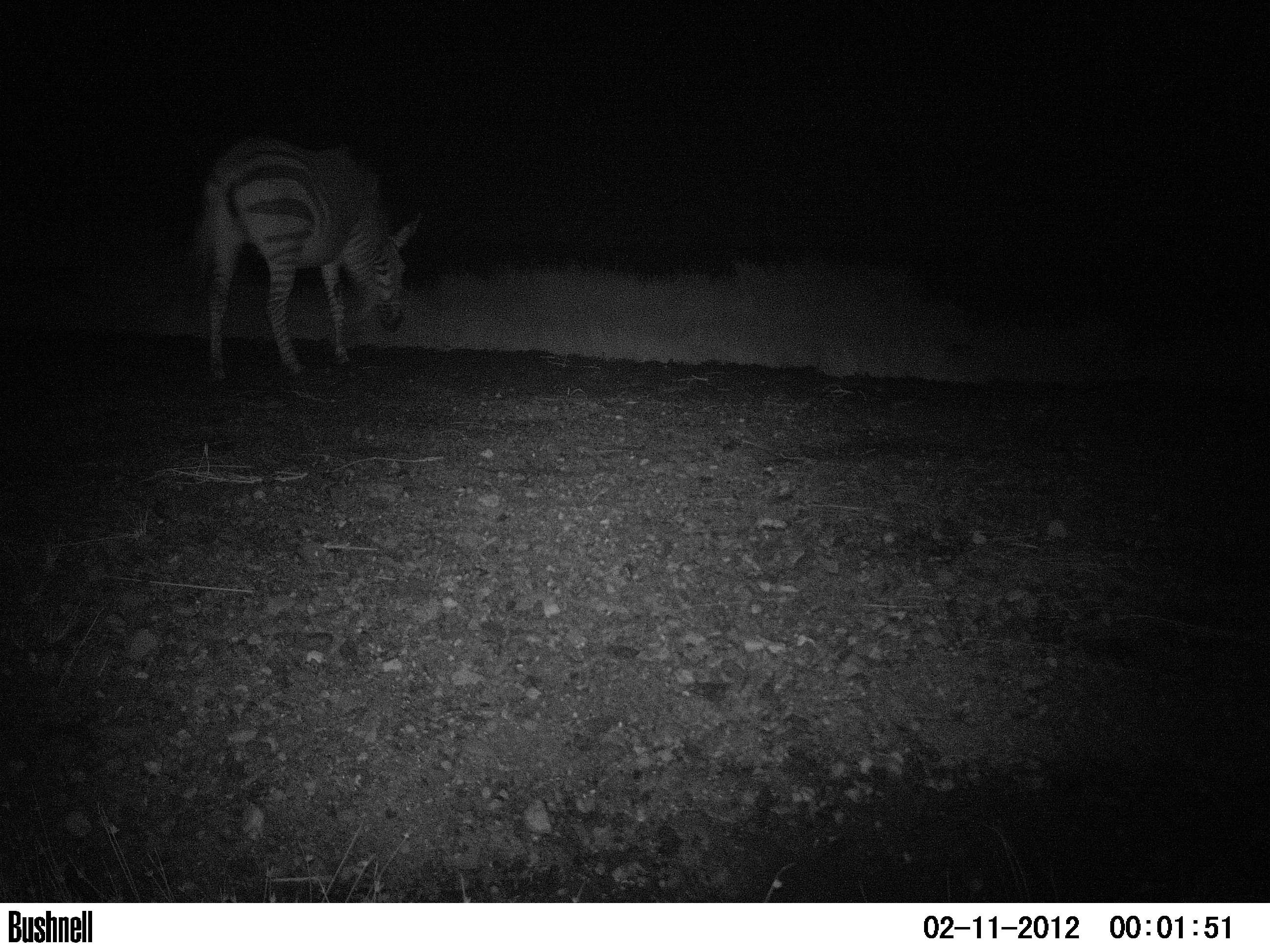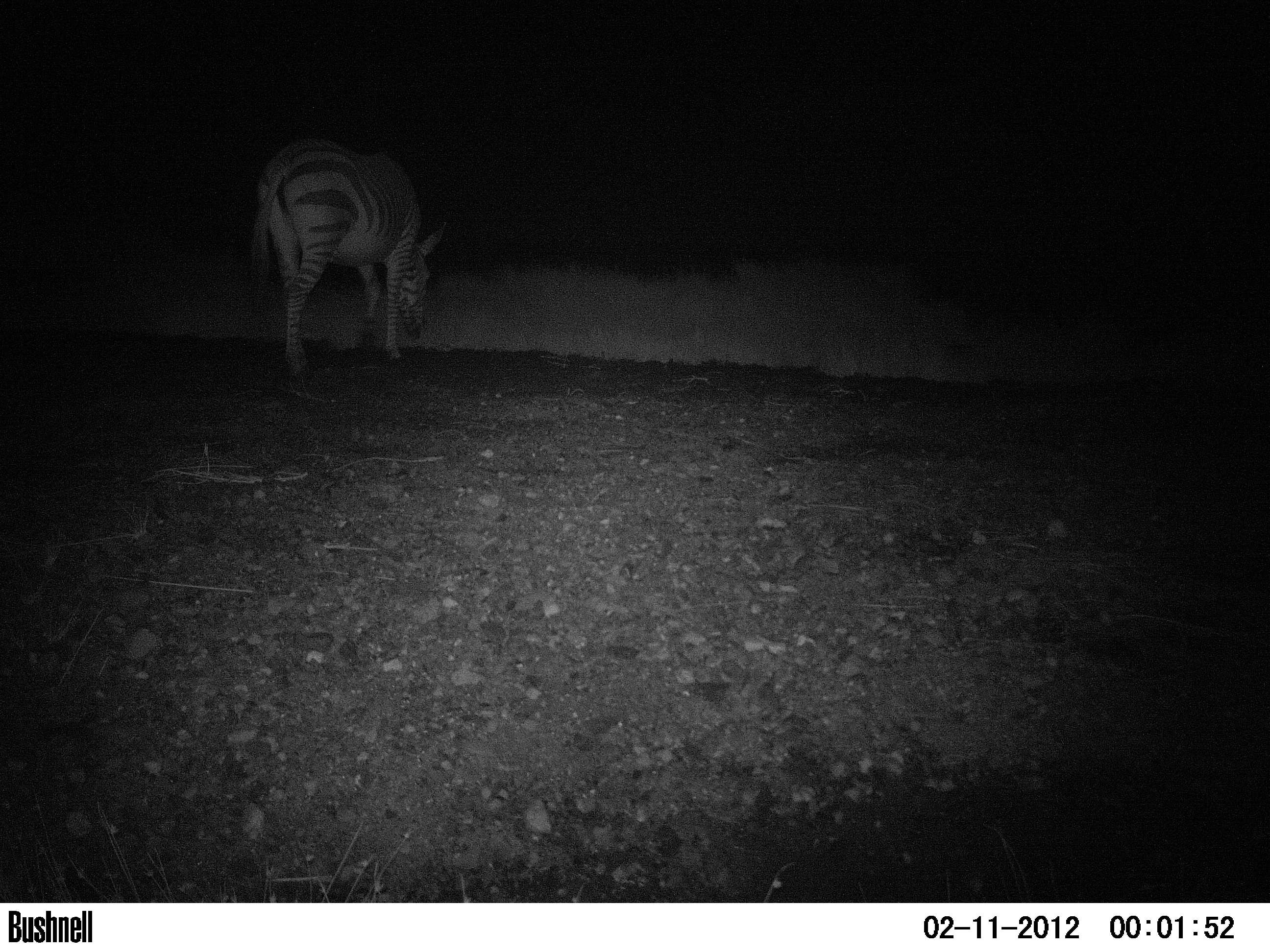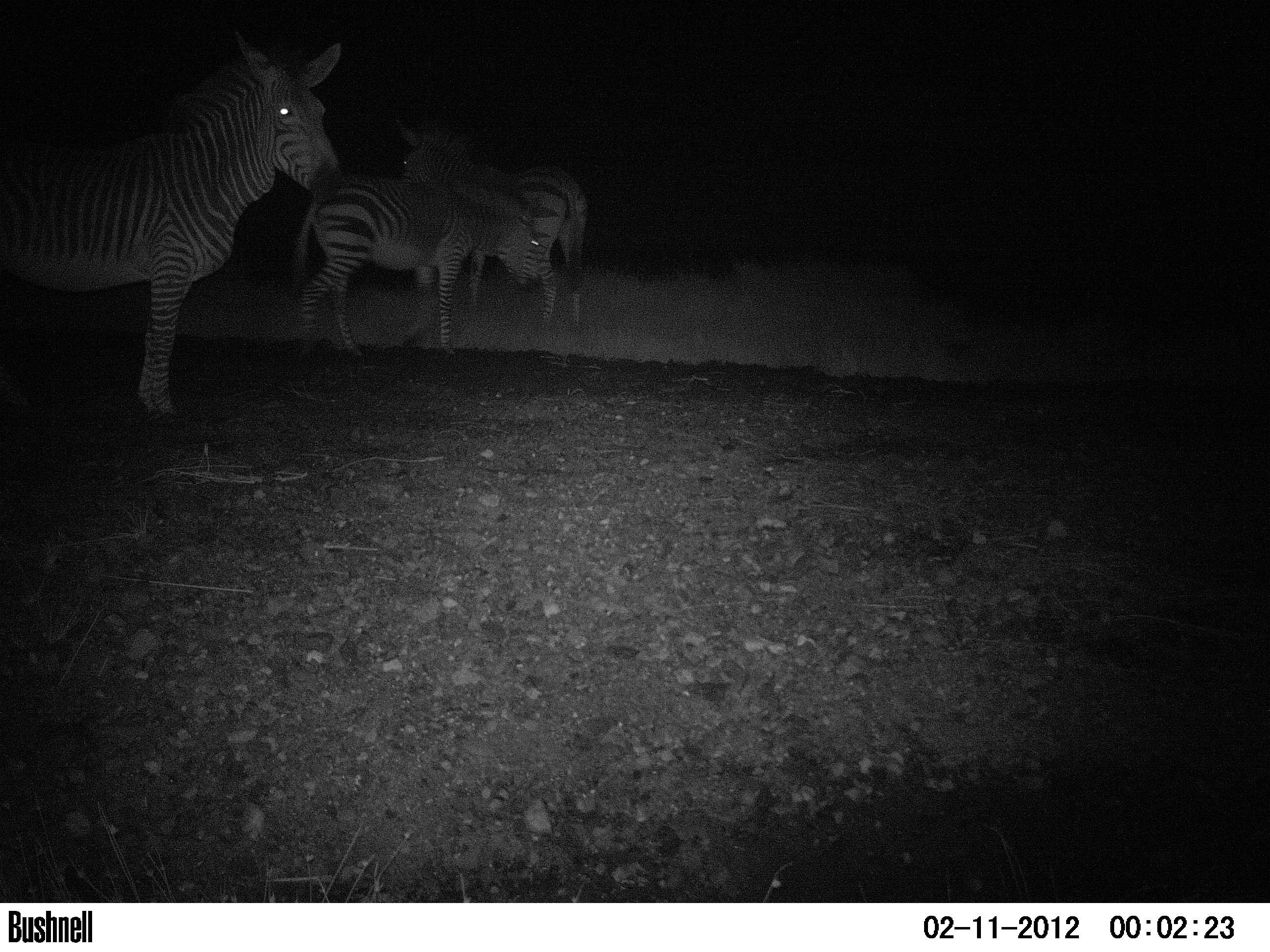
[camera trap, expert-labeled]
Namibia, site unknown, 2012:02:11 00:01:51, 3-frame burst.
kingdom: Animalia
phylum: Chordata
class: Mammalia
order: Perissodactyla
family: Equidae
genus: Equus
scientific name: Equus zebra hartmannae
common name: hartmann's mountain zebra